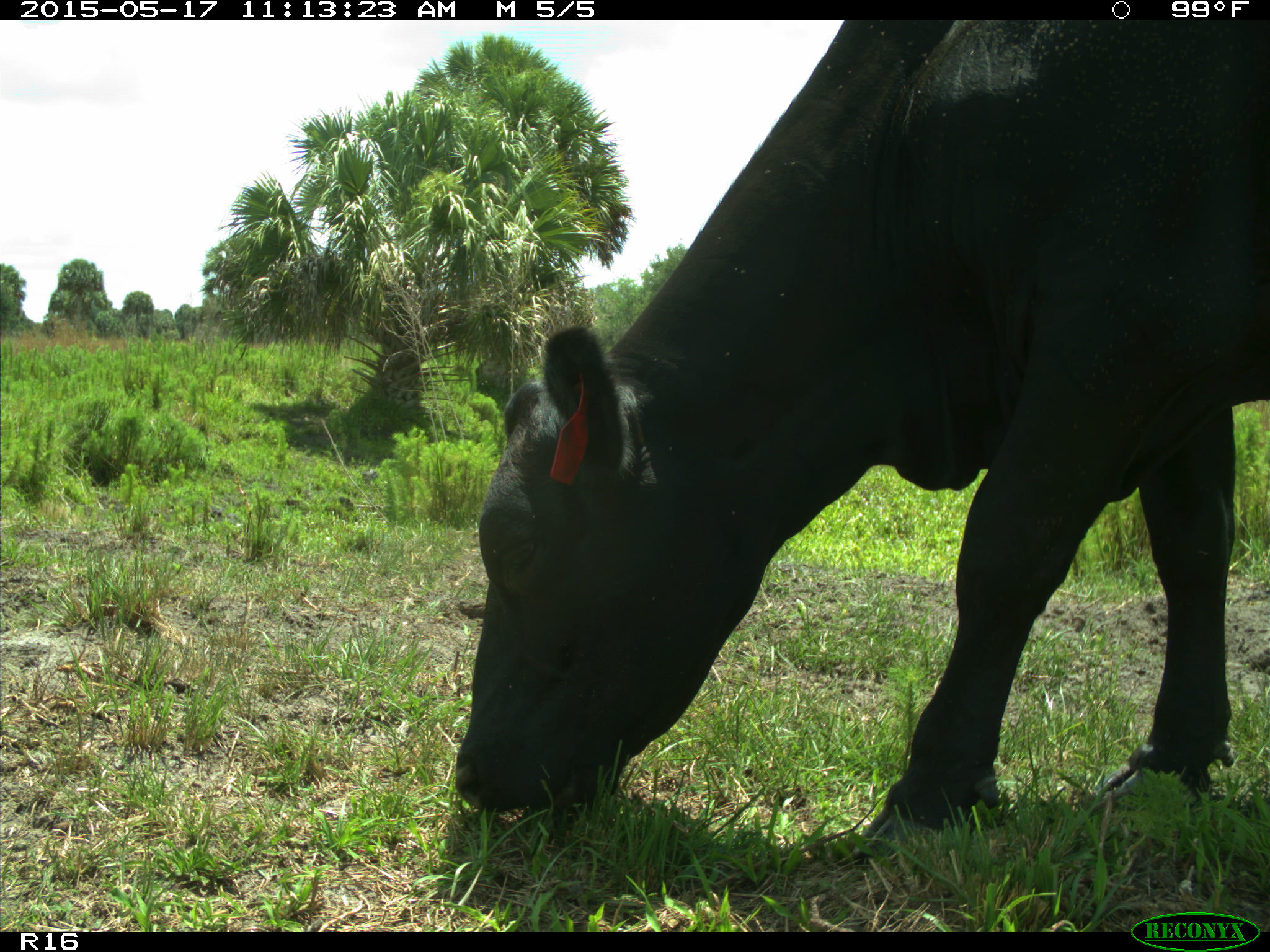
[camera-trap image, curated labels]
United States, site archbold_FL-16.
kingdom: Animalia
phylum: Chordata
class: Mammalia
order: Artiodactyla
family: Bovidae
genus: Bos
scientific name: Bos taurus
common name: domestic cow